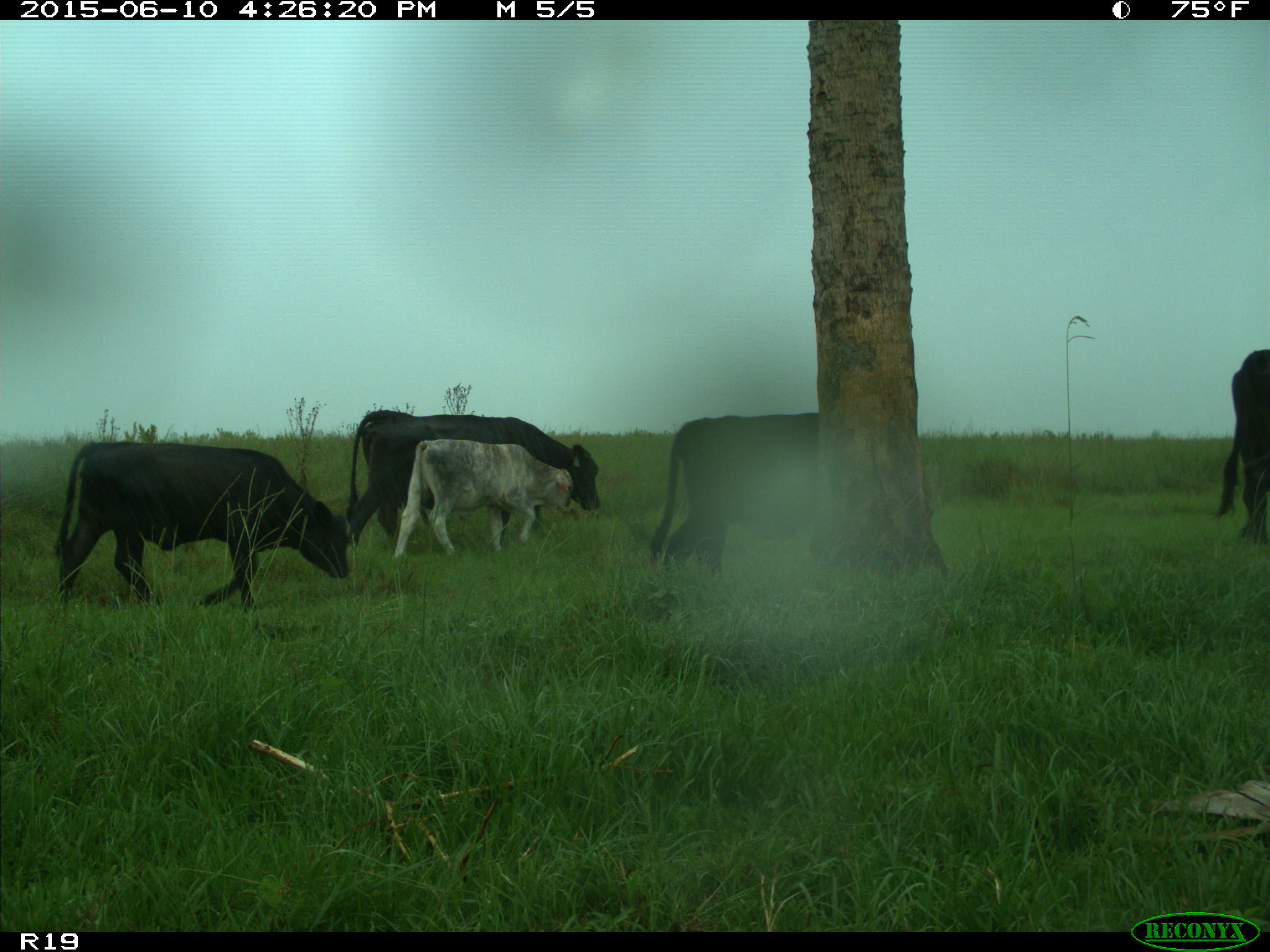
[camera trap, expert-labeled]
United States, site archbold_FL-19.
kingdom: Animalia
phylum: Chordata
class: Mammalia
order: Artiodactyla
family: Bovidae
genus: Bos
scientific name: Bos taurus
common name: domestic cow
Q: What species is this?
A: Bos taurus (domestic cow).